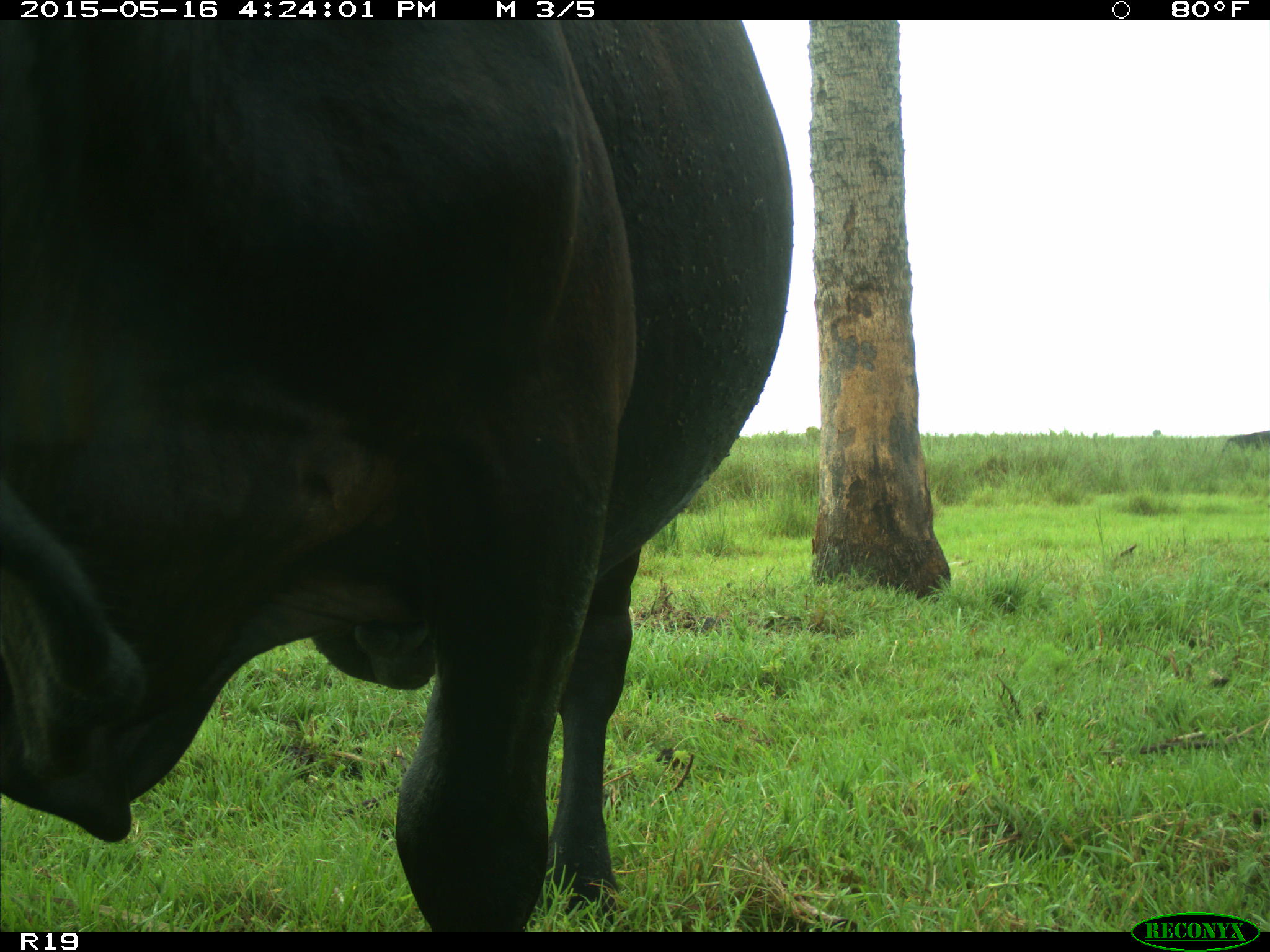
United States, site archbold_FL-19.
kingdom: Animalia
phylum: Chordata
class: Mammalia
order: Artiodactyla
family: Bovidae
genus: Bos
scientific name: Bos taurus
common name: domestic cow